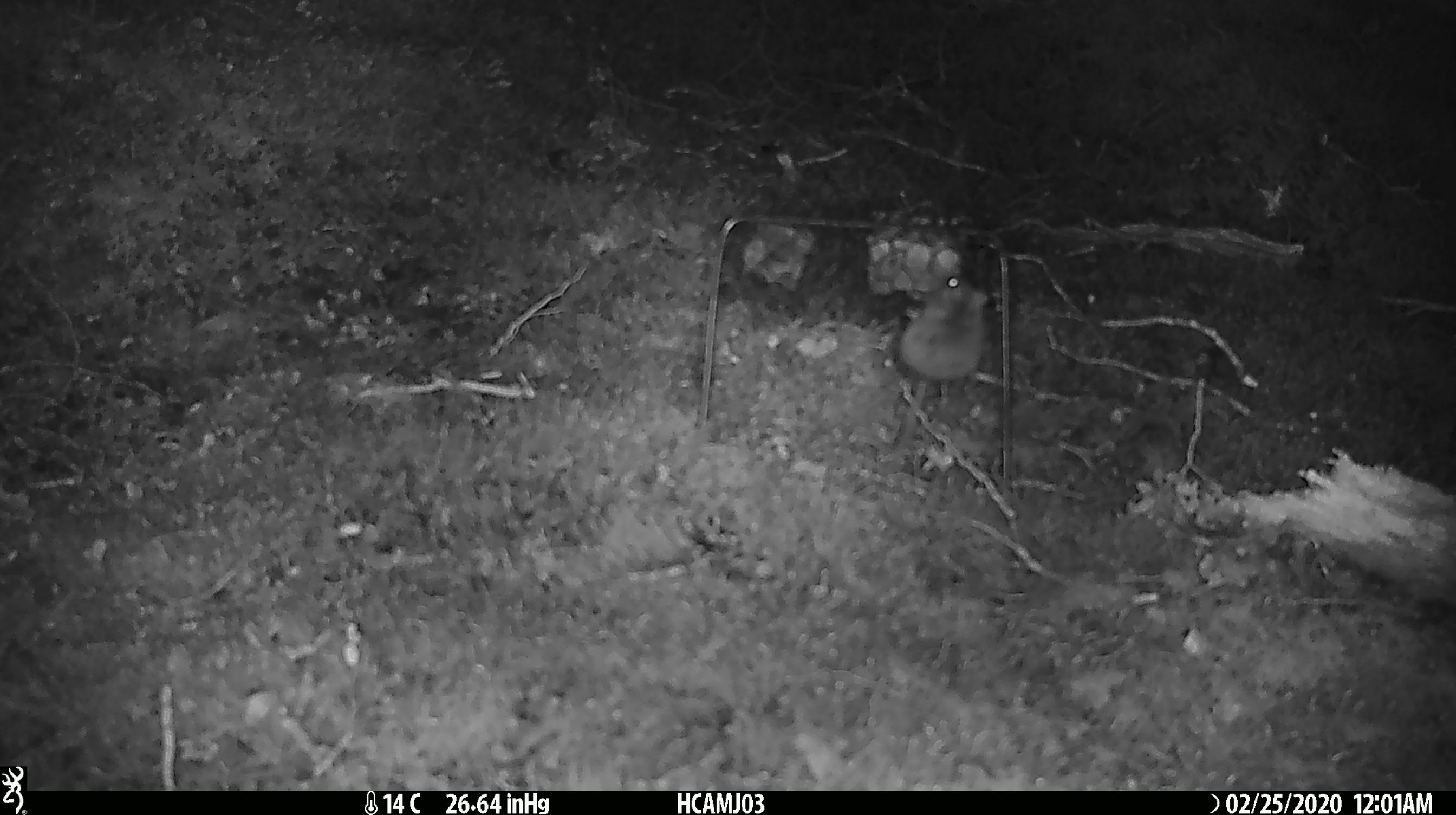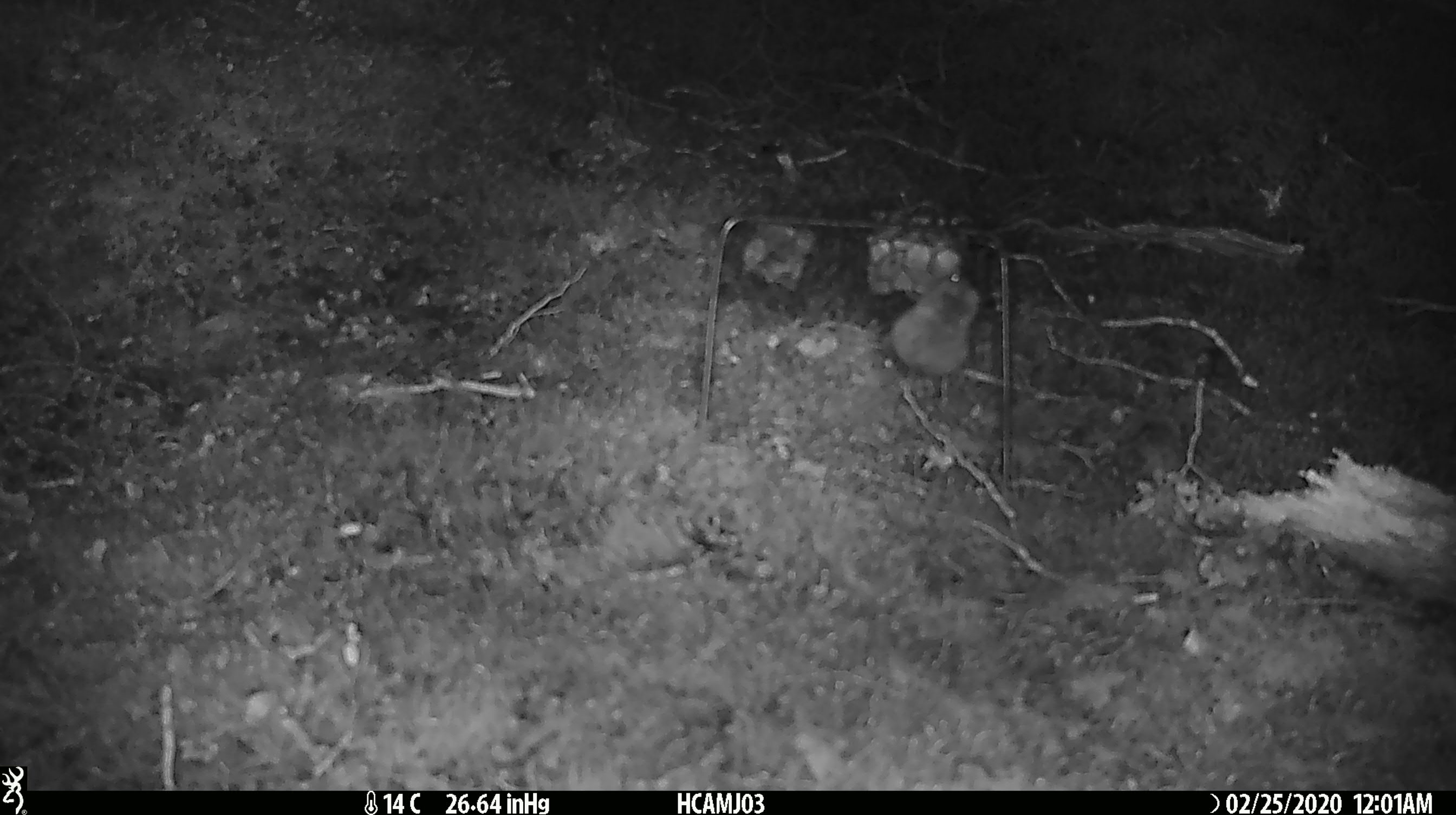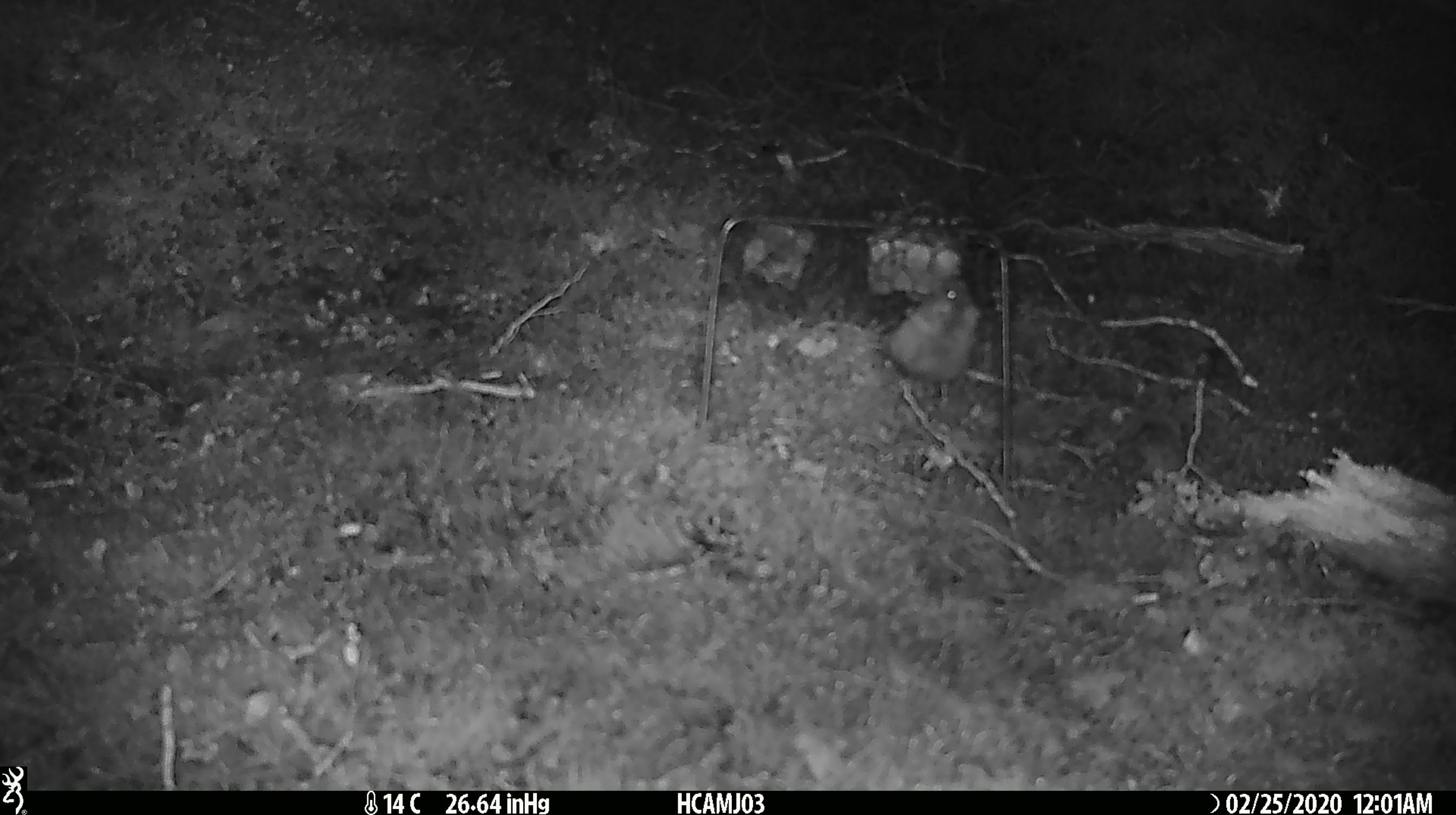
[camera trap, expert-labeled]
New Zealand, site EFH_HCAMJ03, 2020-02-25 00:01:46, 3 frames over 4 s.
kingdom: Animalia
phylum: Chordata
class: Mammalia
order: Rodentia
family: Muridae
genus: Mus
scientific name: Mus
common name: mouse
Mouse (Mus).